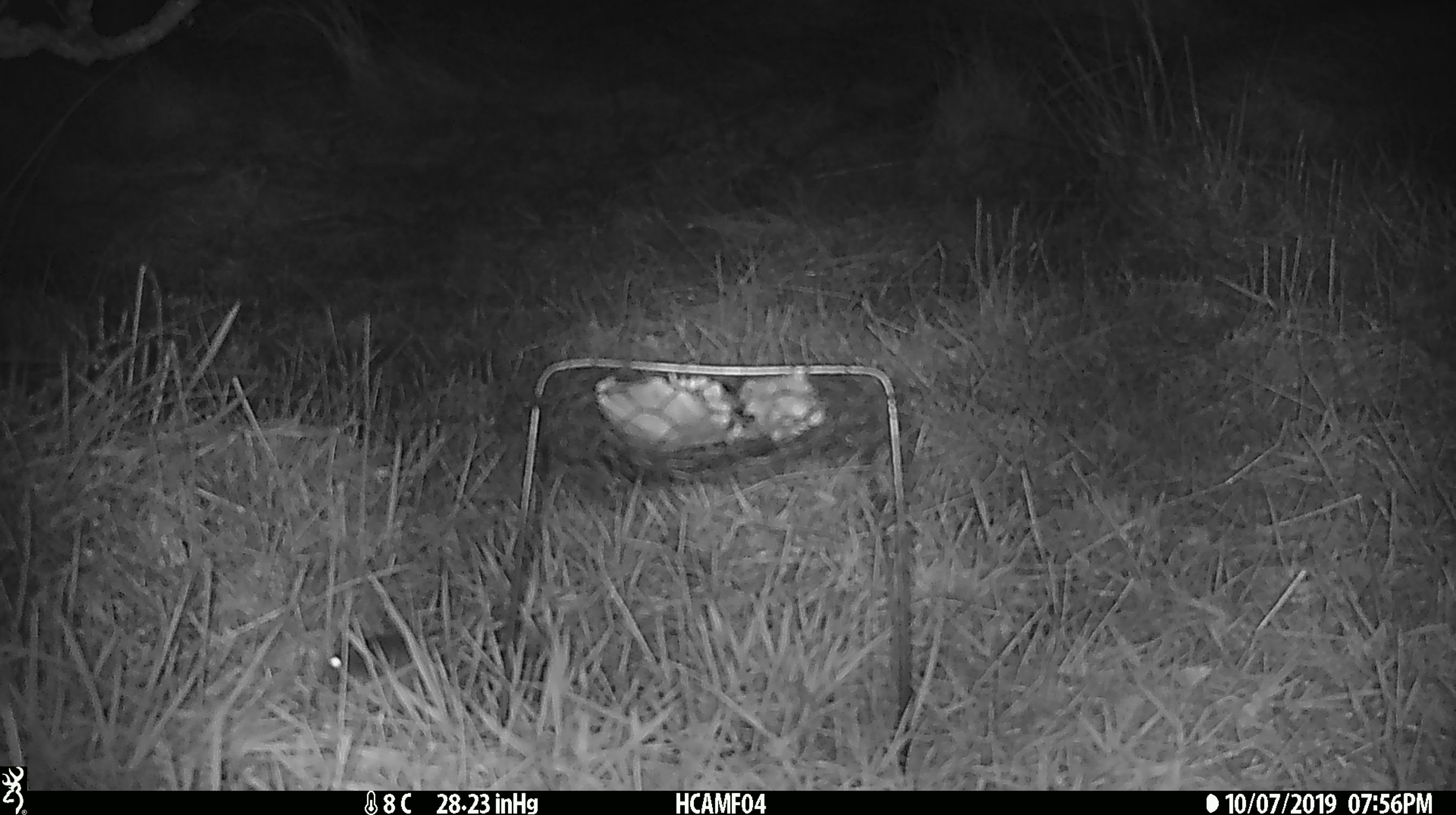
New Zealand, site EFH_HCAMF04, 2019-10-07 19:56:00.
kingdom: Animalia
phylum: Chordata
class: Mammalia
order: Rodentia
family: Muridae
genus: Mus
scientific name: Mus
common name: mouse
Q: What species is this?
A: Mouse (Mus).